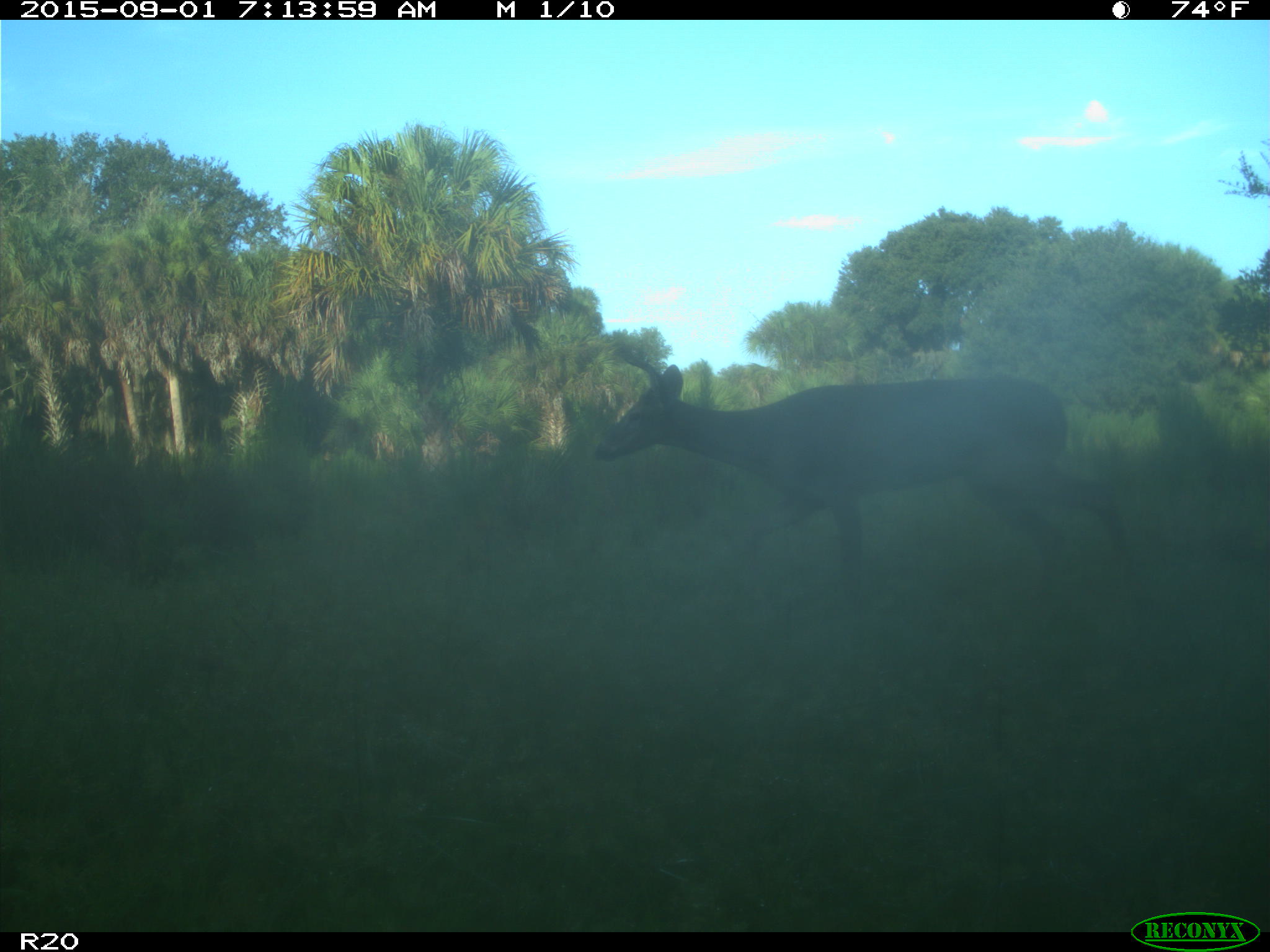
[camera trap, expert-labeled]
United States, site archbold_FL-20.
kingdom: Animalia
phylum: Chordata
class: Mammalia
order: Artiodactyla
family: Cervidae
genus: Odocoileus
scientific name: Odocoileus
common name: deer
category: unidentified deer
Unidentified deer (deer) (Odocoileus).